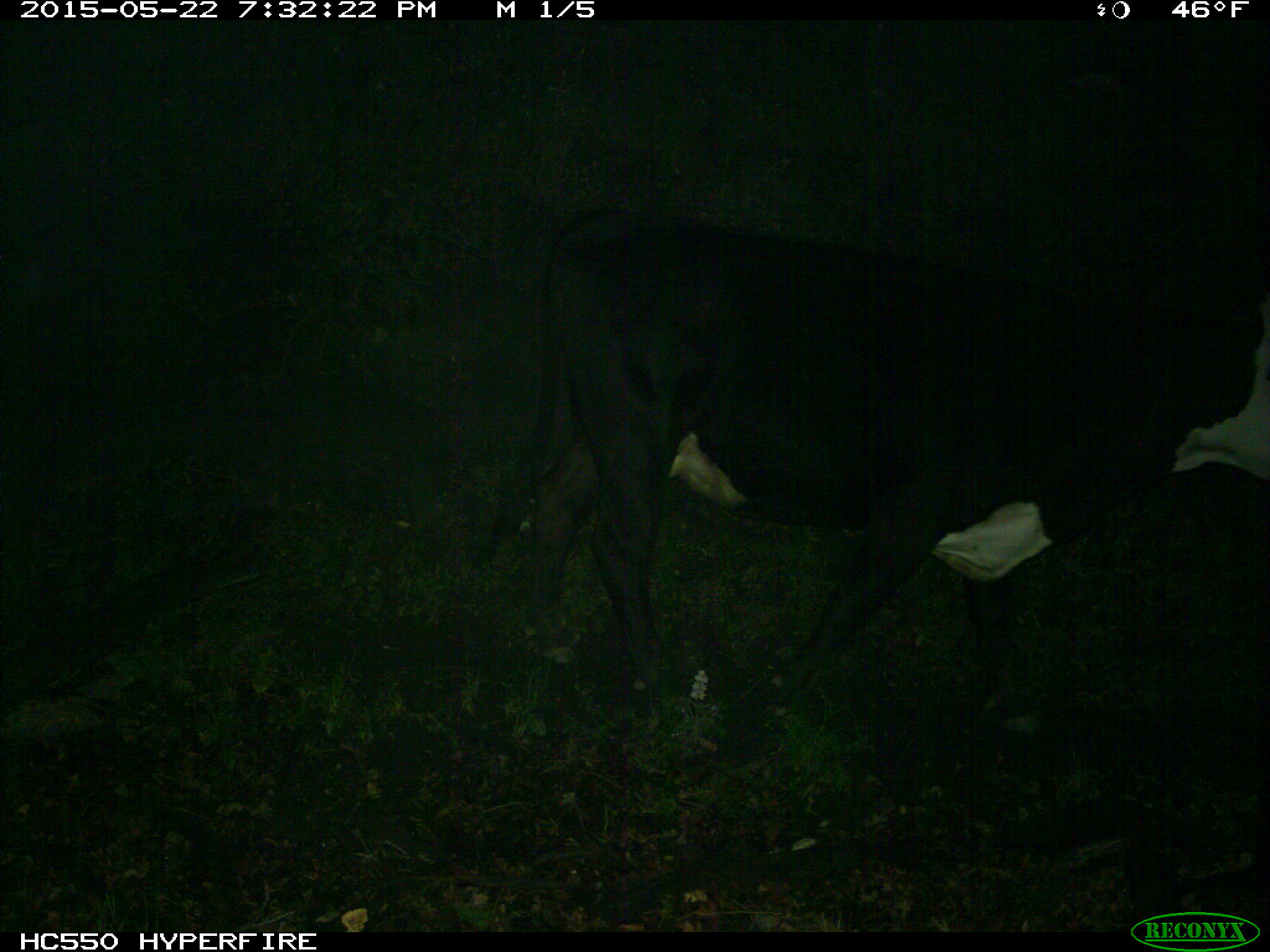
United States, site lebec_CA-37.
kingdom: Animalia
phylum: Chordata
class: Mammalia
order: Artiodactyla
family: Bovidae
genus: Bos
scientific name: Bos taurus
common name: domestic cow